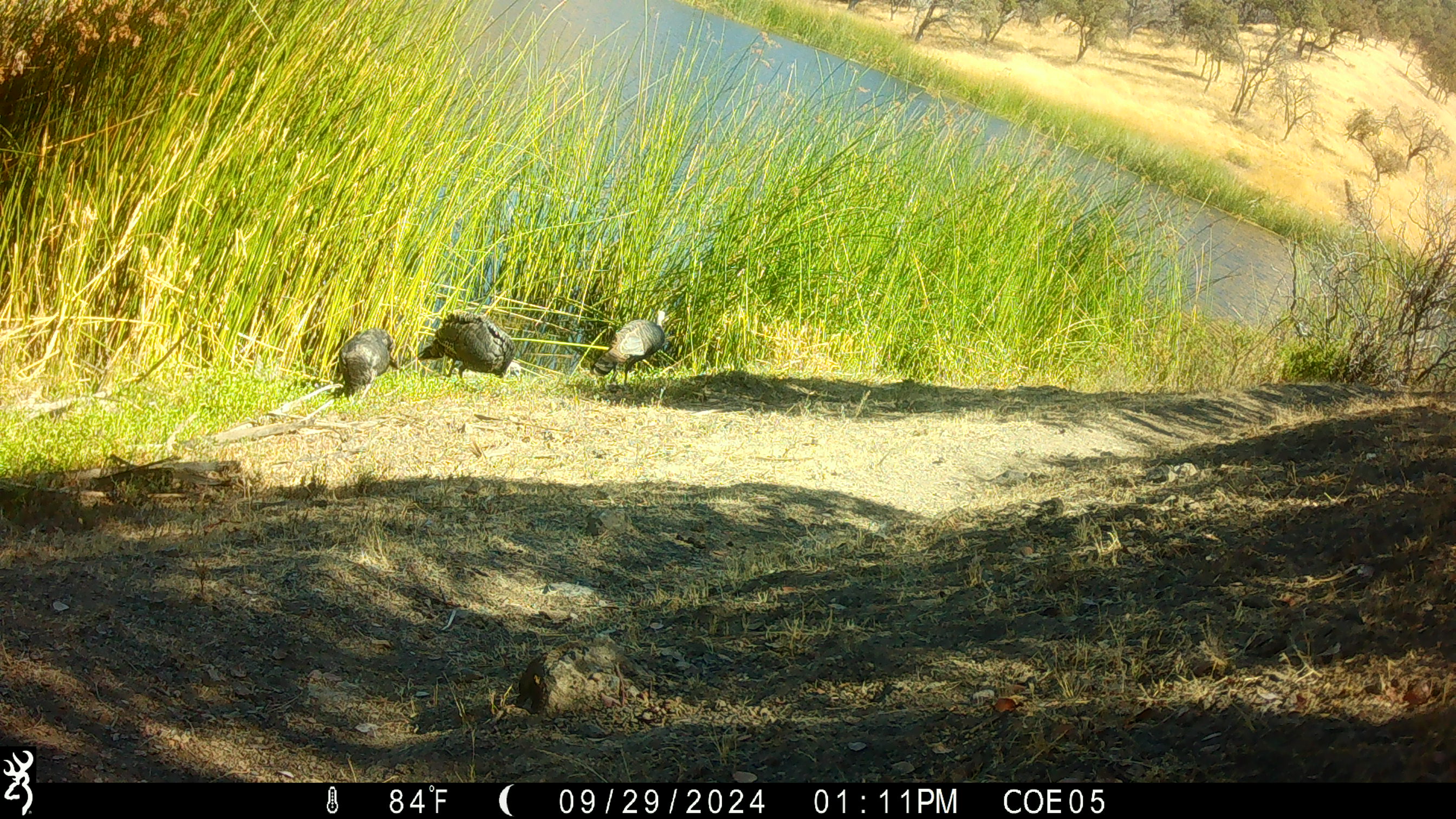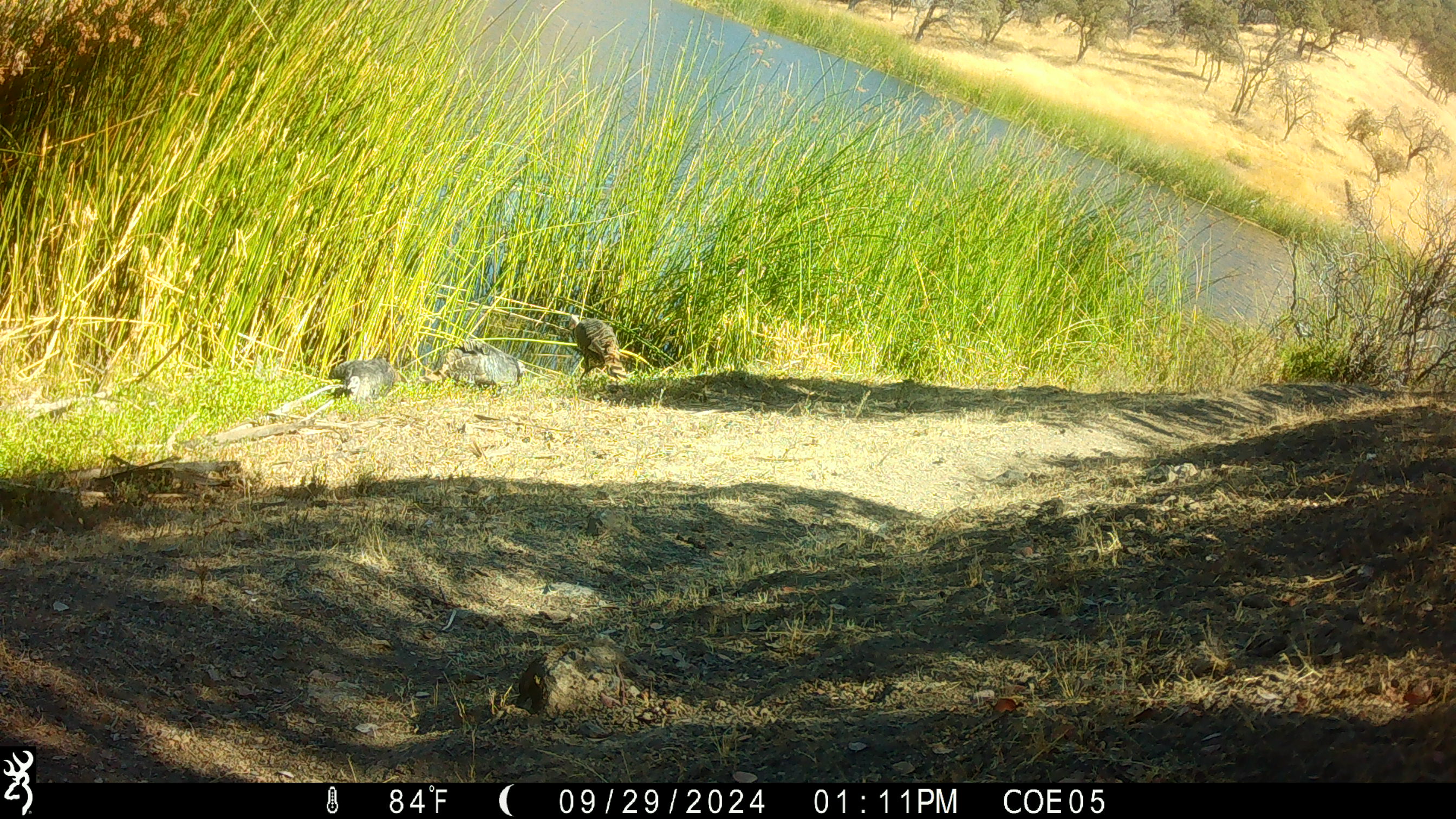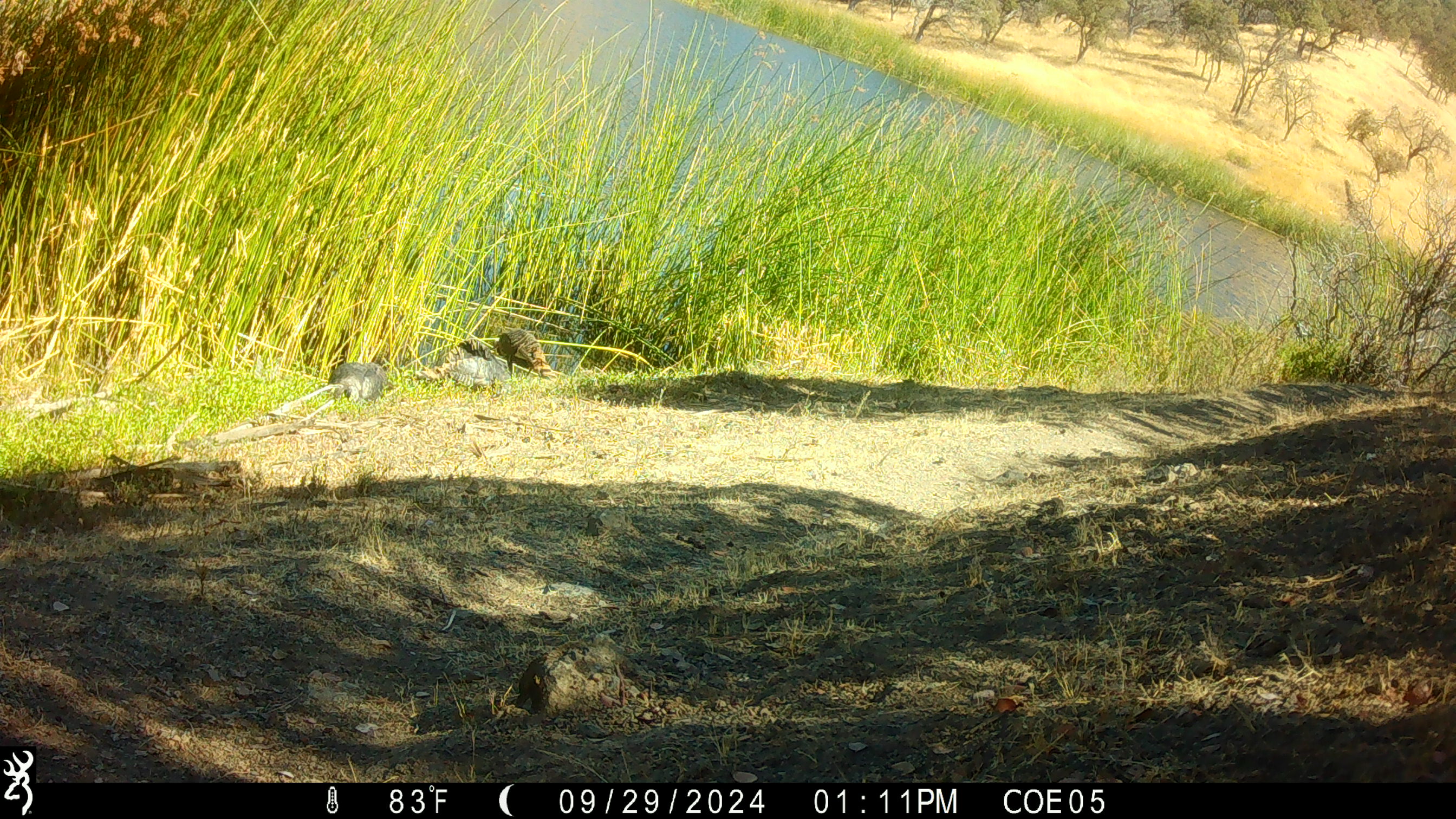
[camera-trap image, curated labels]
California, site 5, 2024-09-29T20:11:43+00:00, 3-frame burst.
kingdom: Animalia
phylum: Chordata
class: Aves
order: Galliformes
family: Phasianidae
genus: Meleagris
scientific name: Meleagris gallopavo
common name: turkey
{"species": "turkey (Meleagris gallopavo)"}